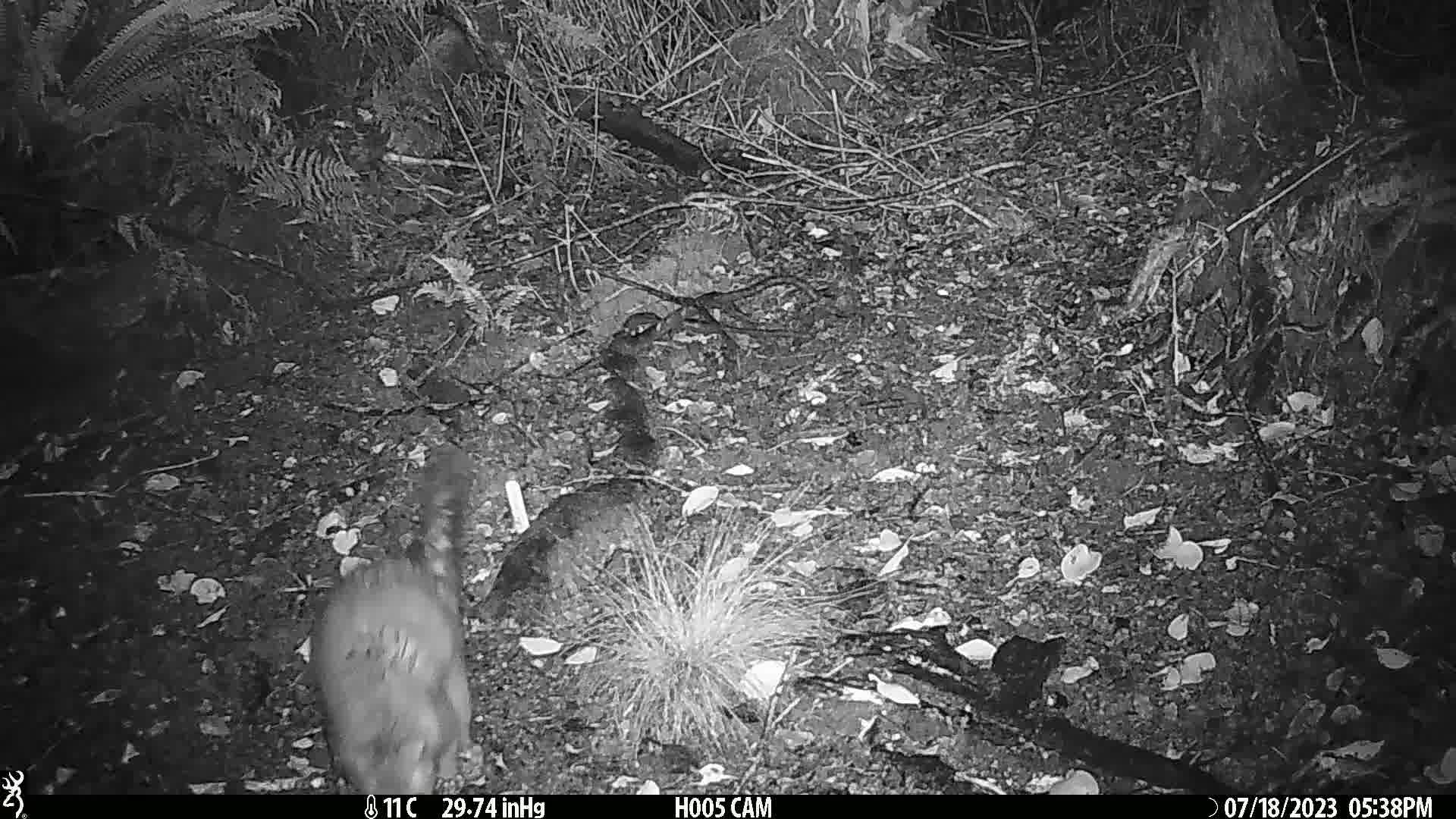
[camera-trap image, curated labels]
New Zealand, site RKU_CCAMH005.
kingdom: Animalia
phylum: Chordata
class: Mammalia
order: Diprotodontia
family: Phalangeridae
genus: Trichosurus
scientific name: Trichosurus vulpecula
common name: common brushtail possum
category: possum